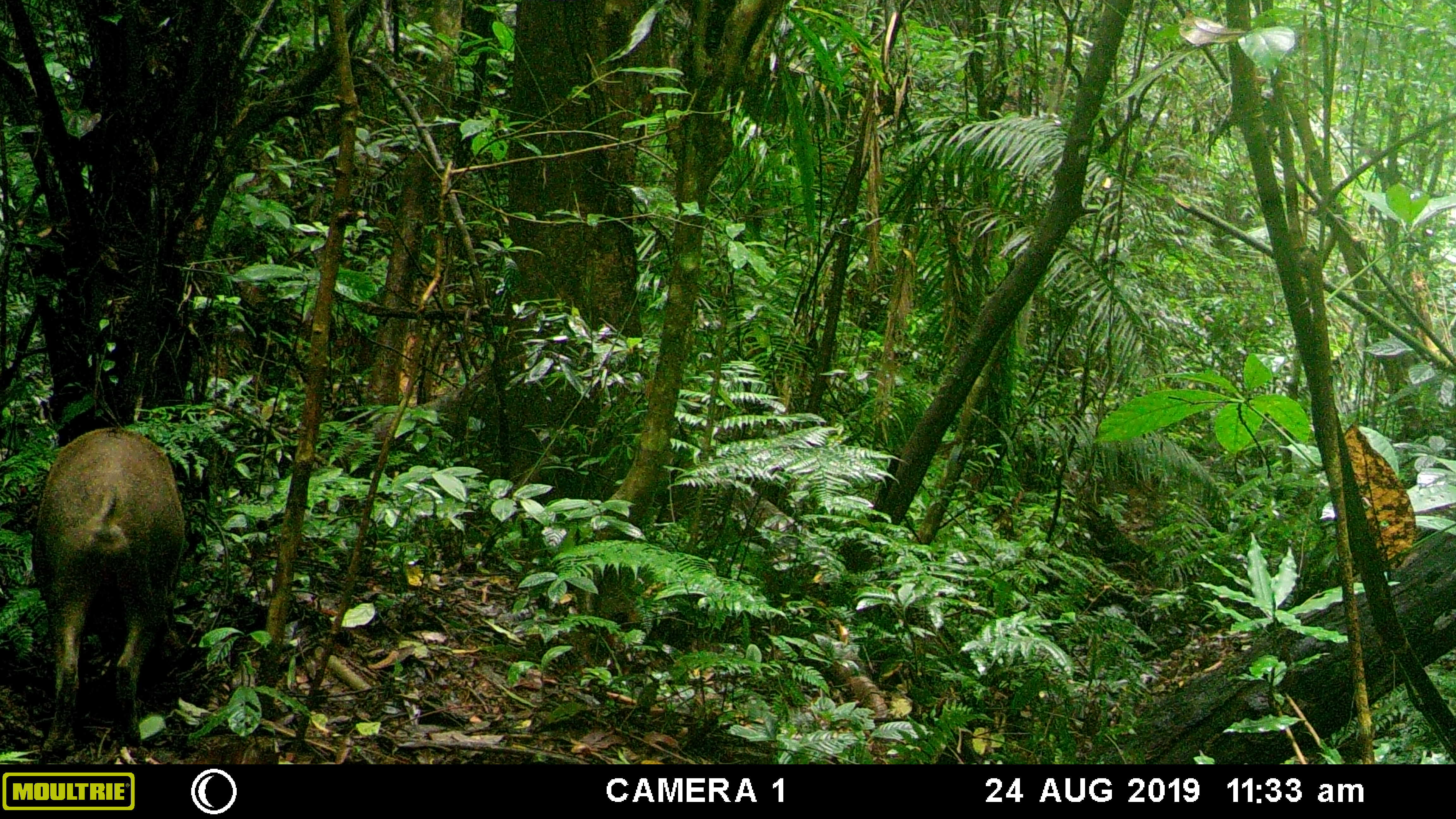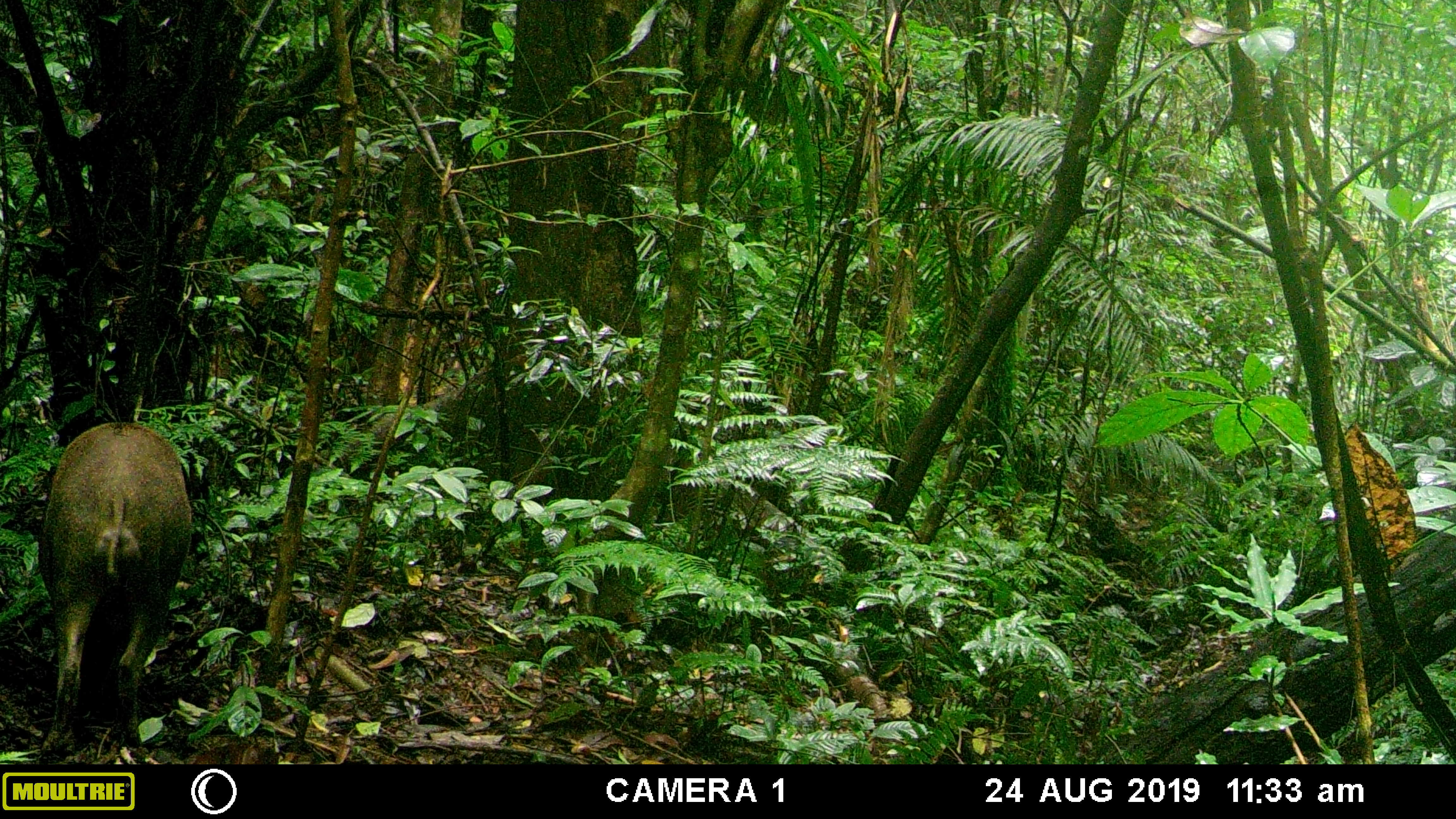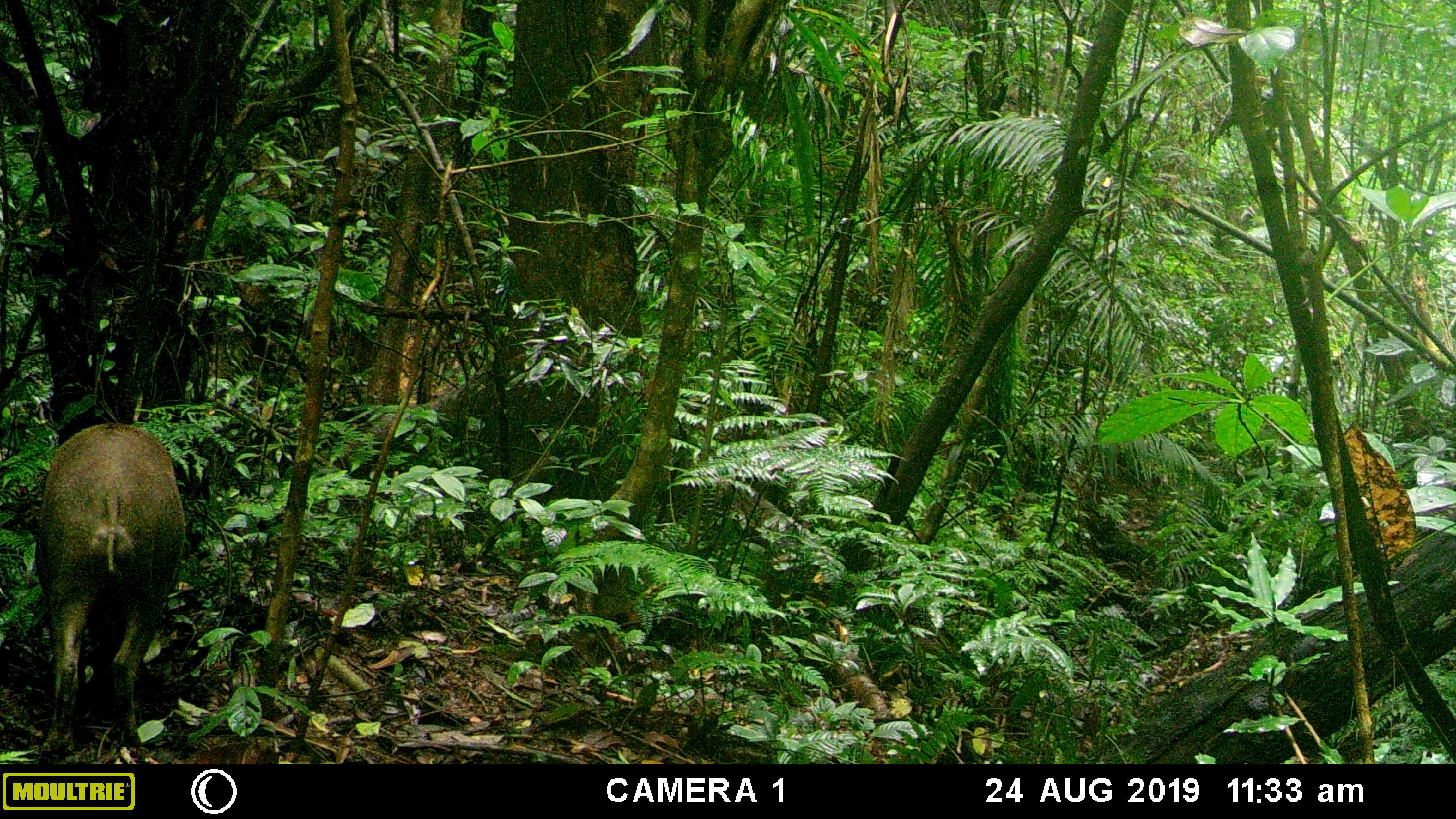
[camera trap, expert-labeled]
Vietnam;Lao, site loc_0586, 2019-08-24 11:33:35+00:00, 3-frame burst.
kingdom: Animalia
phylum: Chordata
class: Mammalia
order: Artiodactyla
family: Suidae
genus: Sus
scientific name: Sus scrofa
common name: eurasian wild pig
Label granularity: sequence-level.